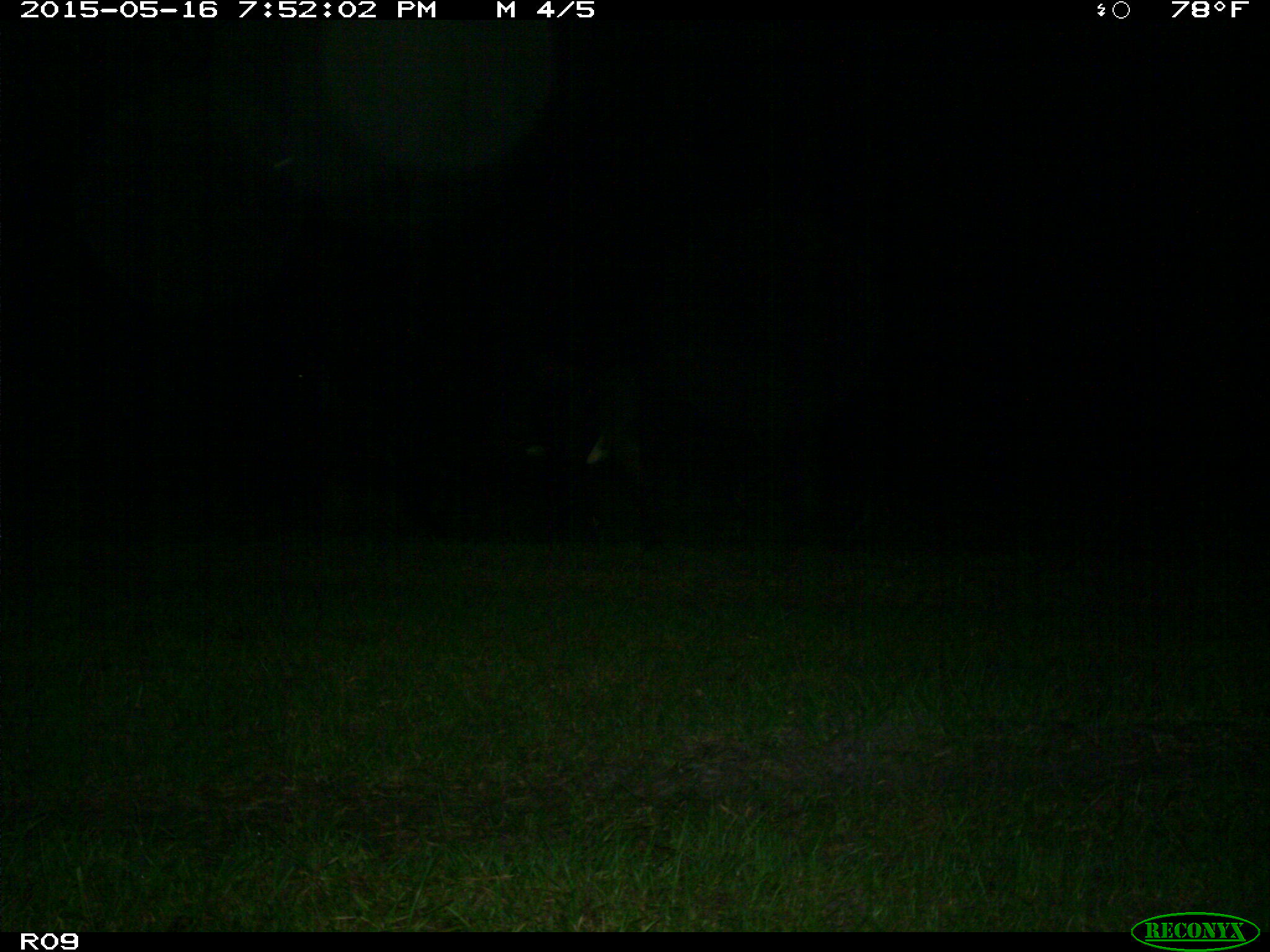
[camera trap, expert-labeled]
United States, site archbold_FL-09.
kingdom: Animalia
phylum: Chordata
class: Mammalia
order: Artiodactyla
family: Bovidae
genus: Bos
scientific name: Bos taurus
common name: domestic cow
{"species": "Bos taurus (domestic cow)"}